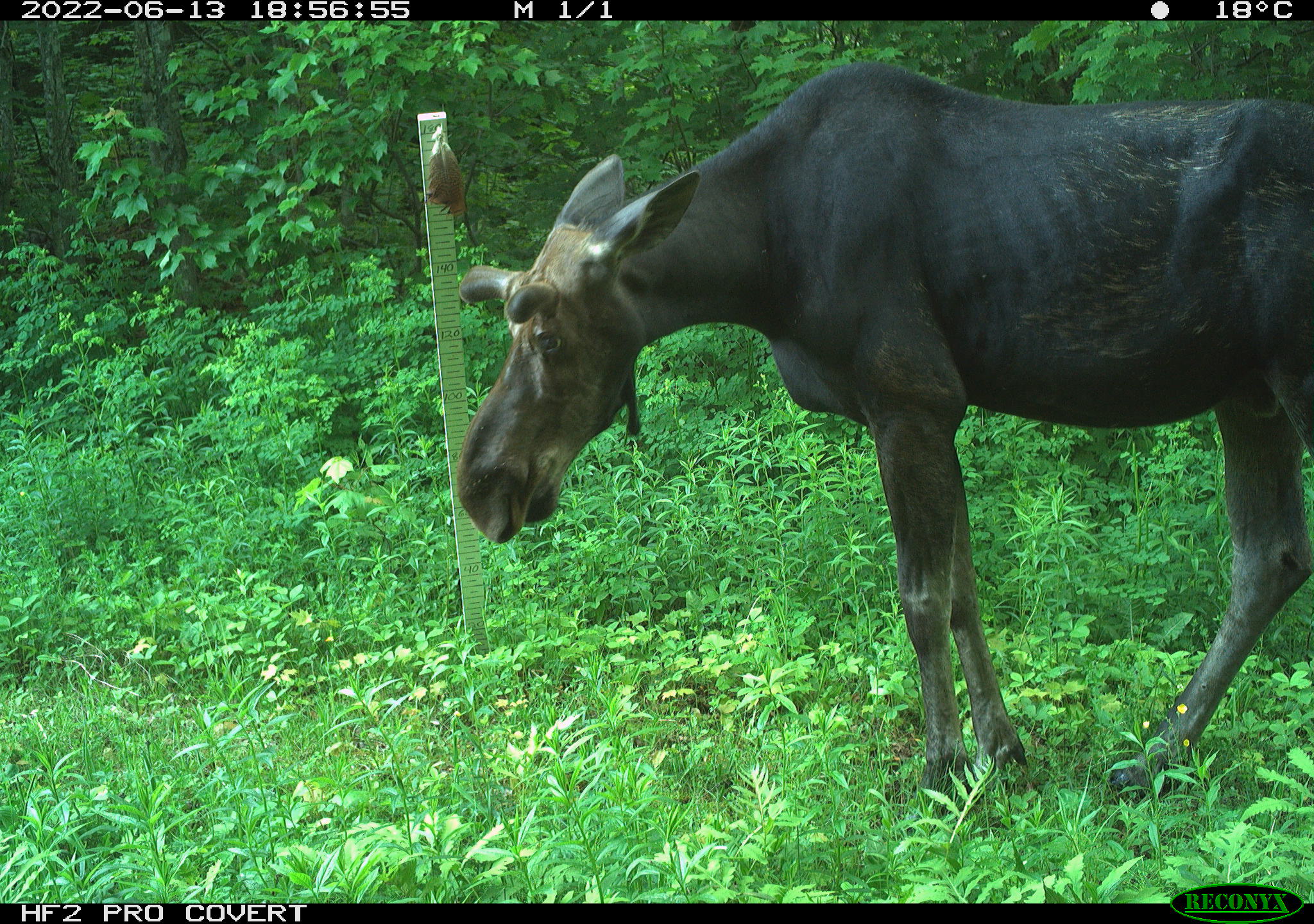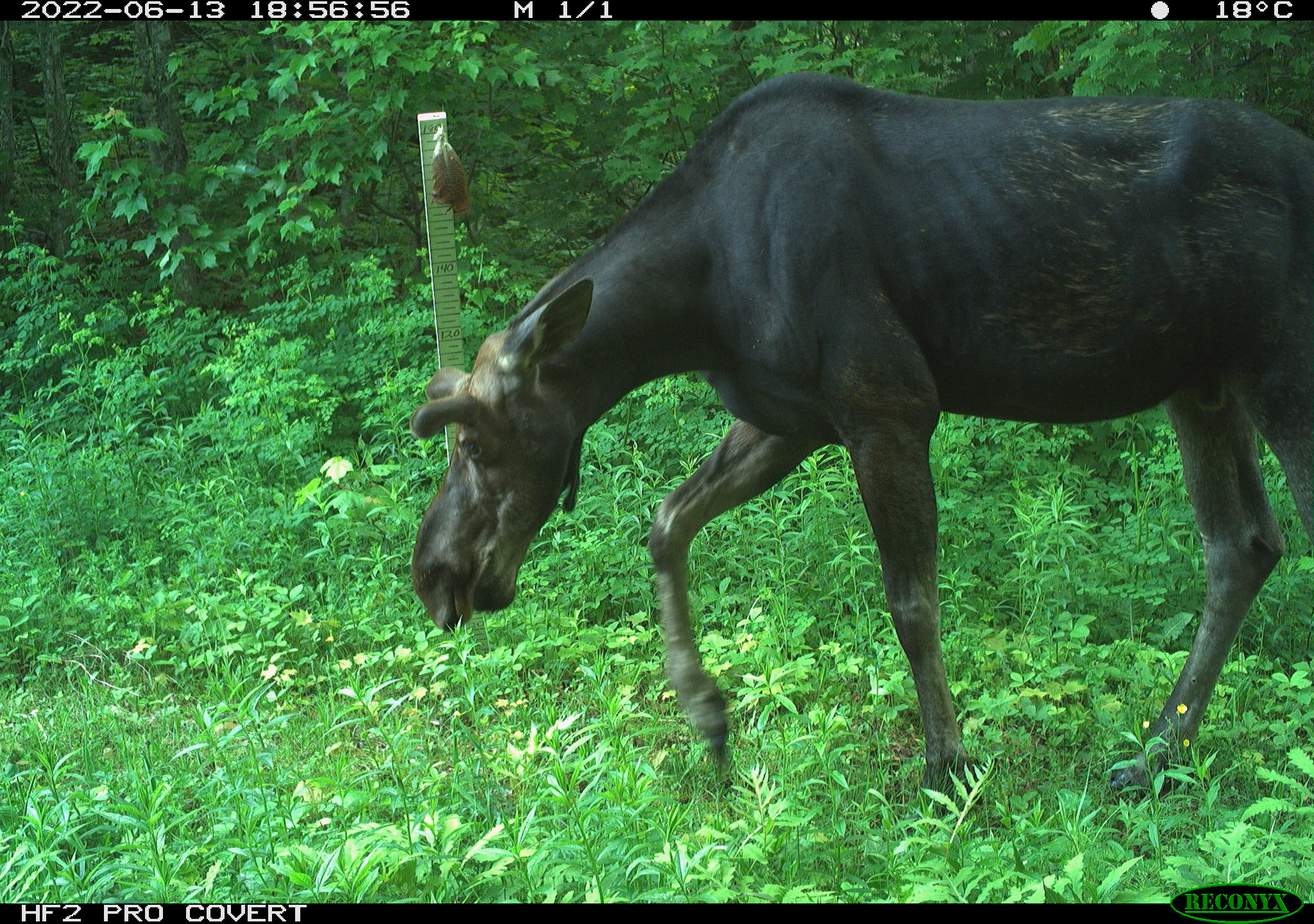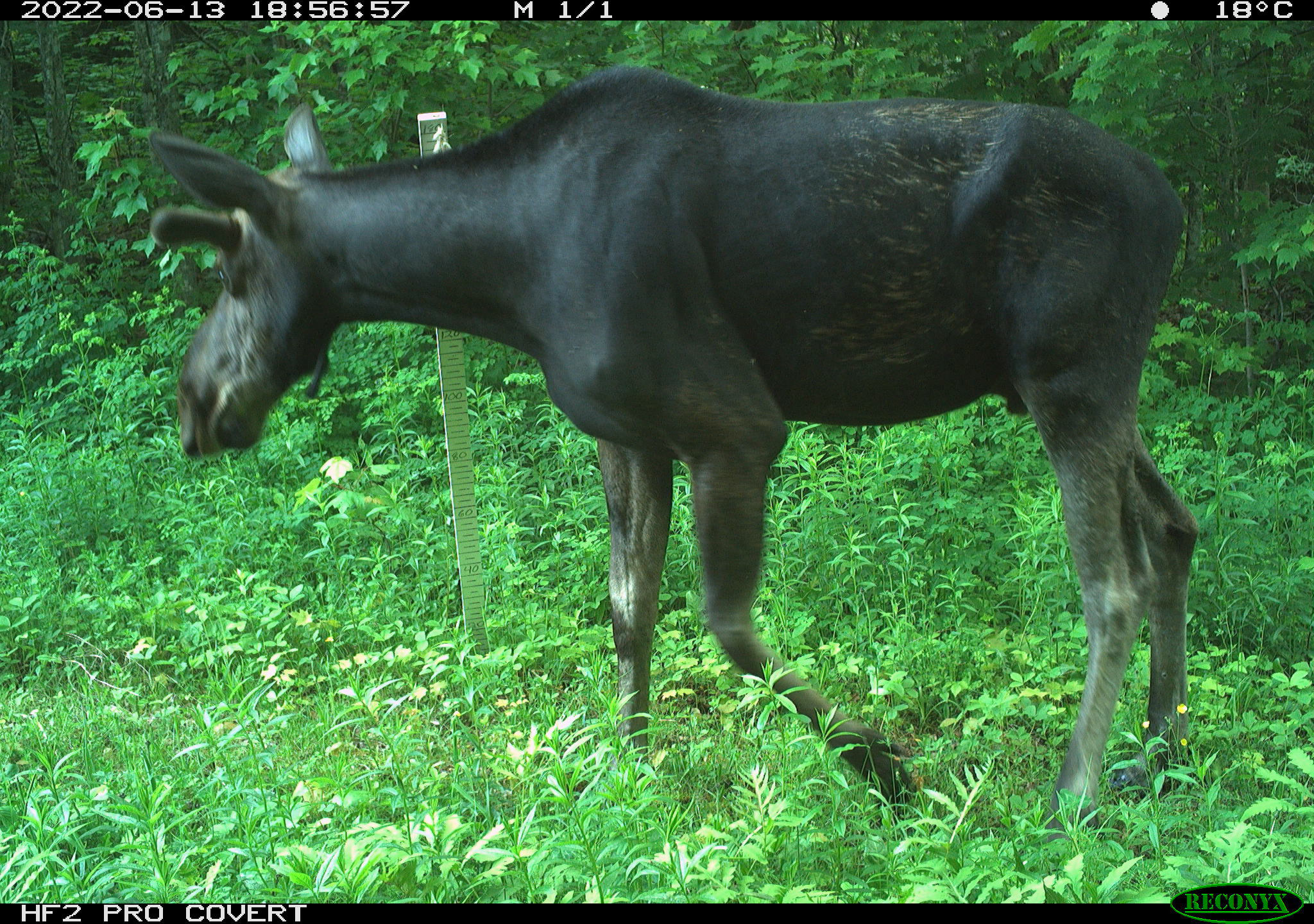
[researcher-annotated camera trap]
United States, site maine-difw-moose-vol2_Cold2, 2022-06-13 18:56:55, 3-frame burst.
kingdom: Animalia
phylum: Chordata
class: Mammalia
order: Artiodactyla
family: Cervidae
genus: Alces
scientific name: Alces alces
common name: moose